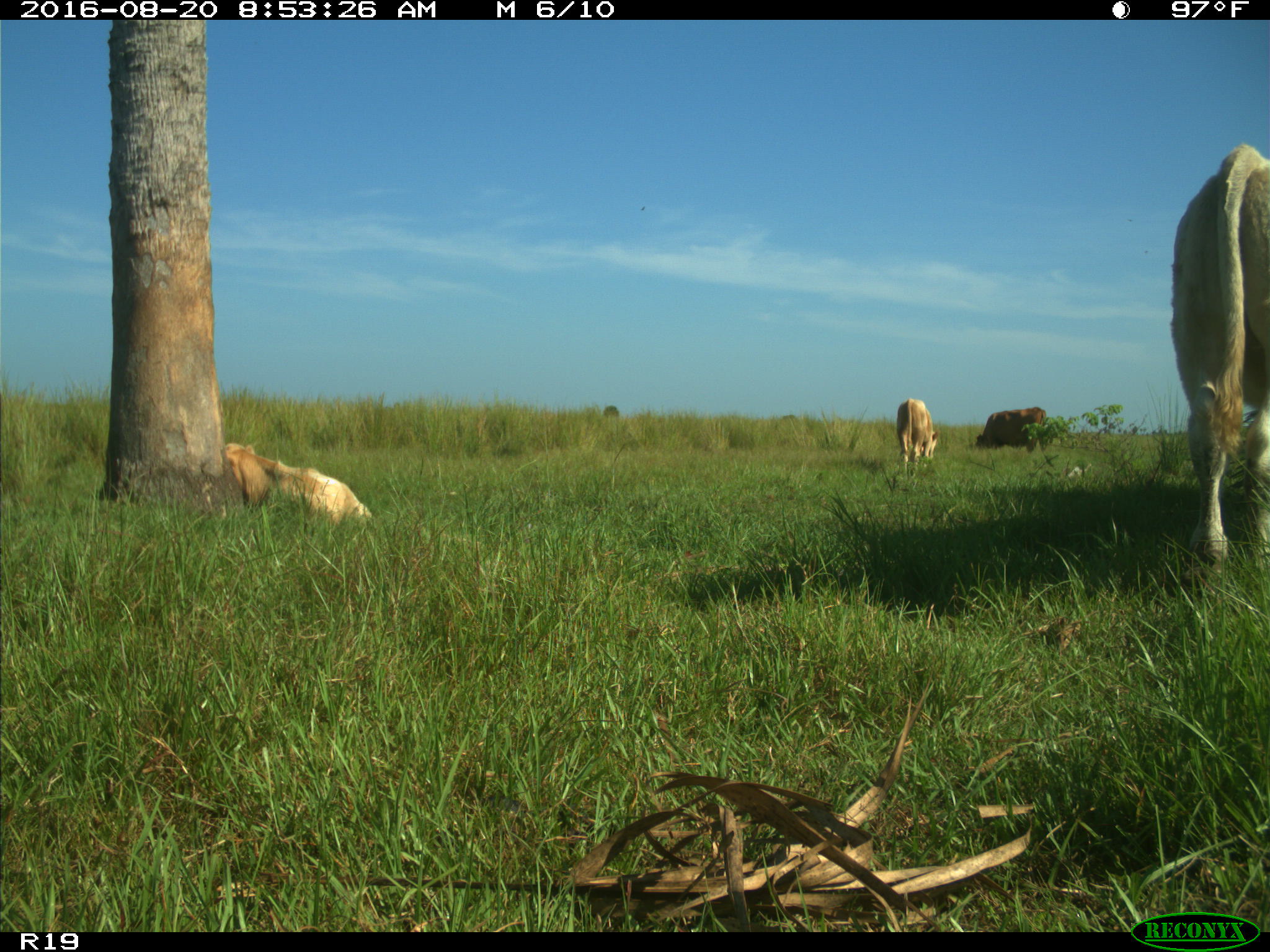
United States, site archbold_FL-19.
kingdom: Animalia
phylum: Chordata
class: Mammalia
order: Artiodactyla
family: Bovidae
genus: Bos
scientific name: Bos taurus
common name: domestic cow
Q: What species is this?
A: Bos taurus (domestic cow).